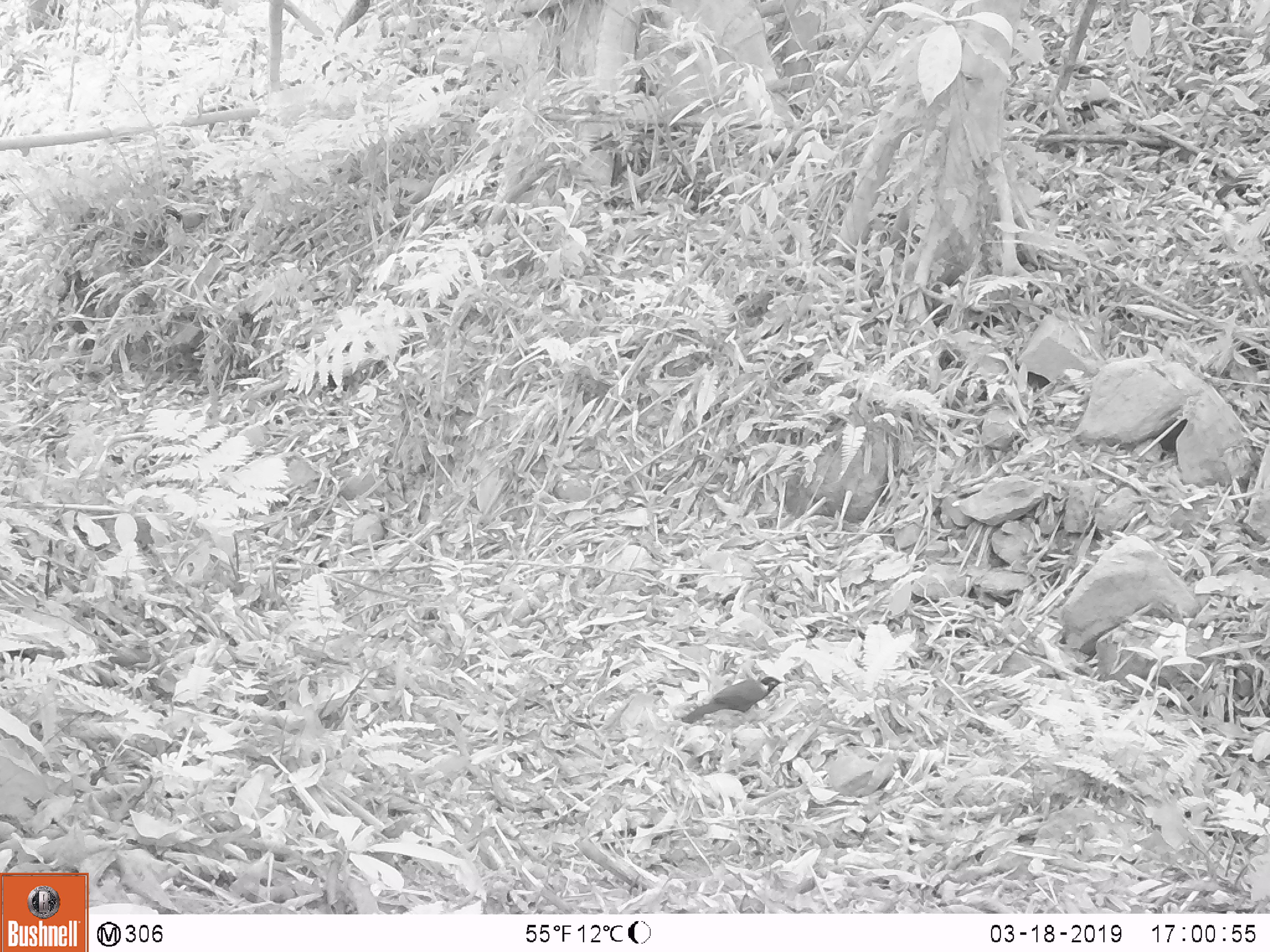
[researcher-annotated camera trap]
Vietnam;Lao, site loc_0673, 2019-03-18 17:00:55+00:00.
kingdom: Animalia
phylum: Chordata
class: Aves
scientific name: Aves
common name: bird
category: unidentified bird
Unidentified bird (bird) (Aves). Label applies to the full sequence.